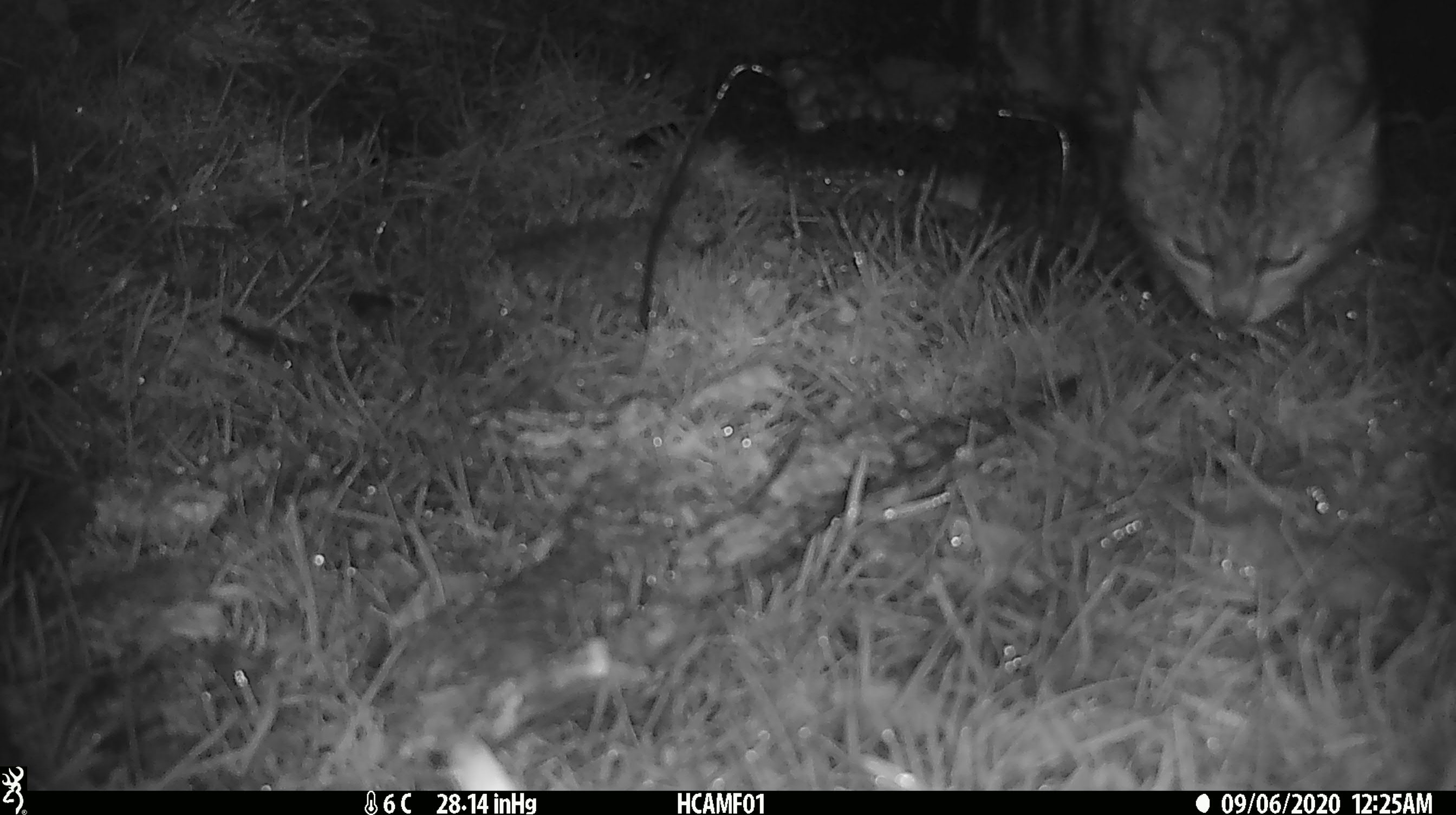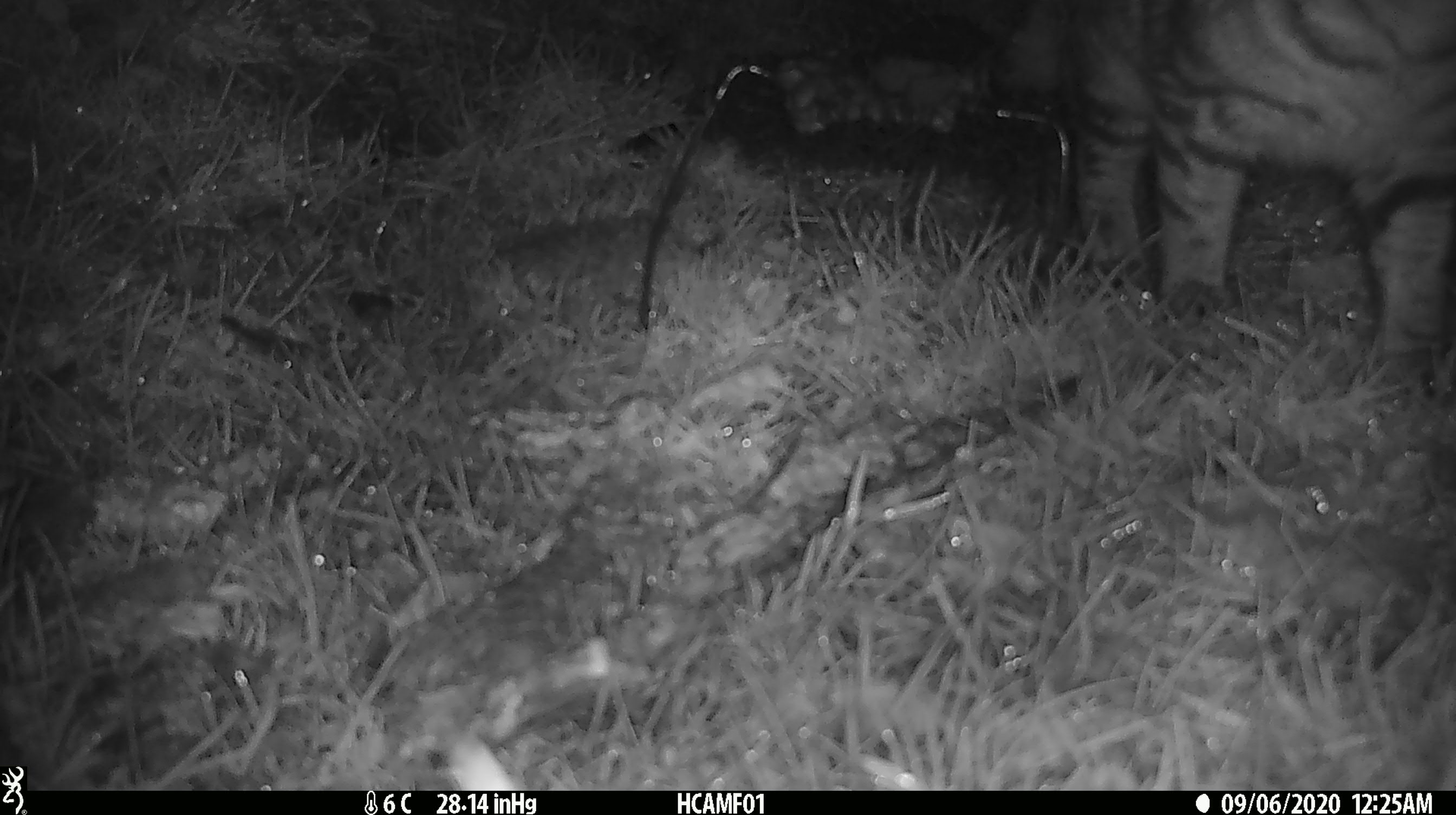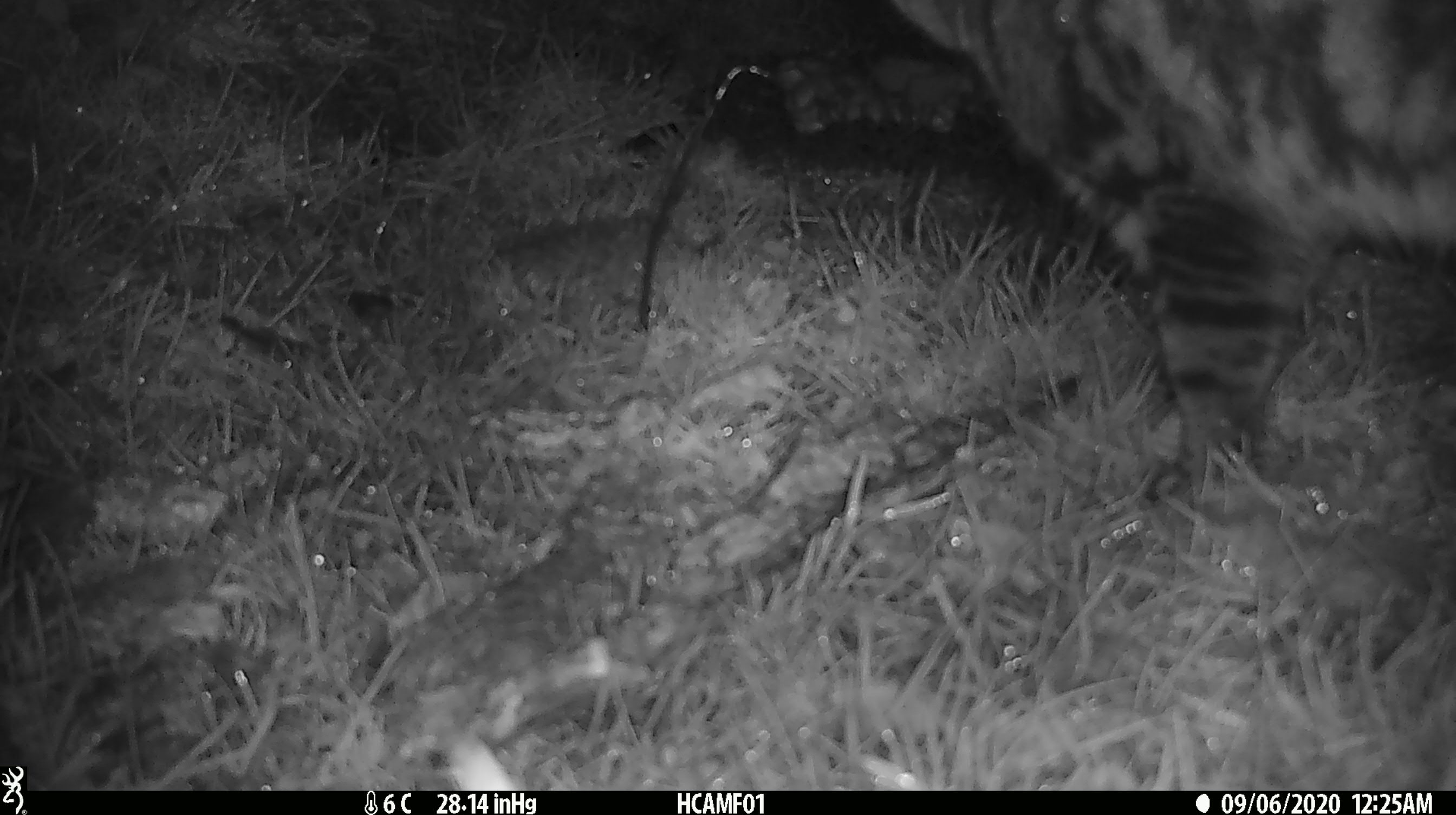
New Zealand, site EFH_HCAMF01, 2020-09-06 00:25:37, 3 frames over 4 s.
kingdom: Animalia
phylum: Chordata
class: Mammalia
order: Carnivora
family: Felidae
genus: Felis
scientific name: Felis catus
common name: domestic cat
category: cat